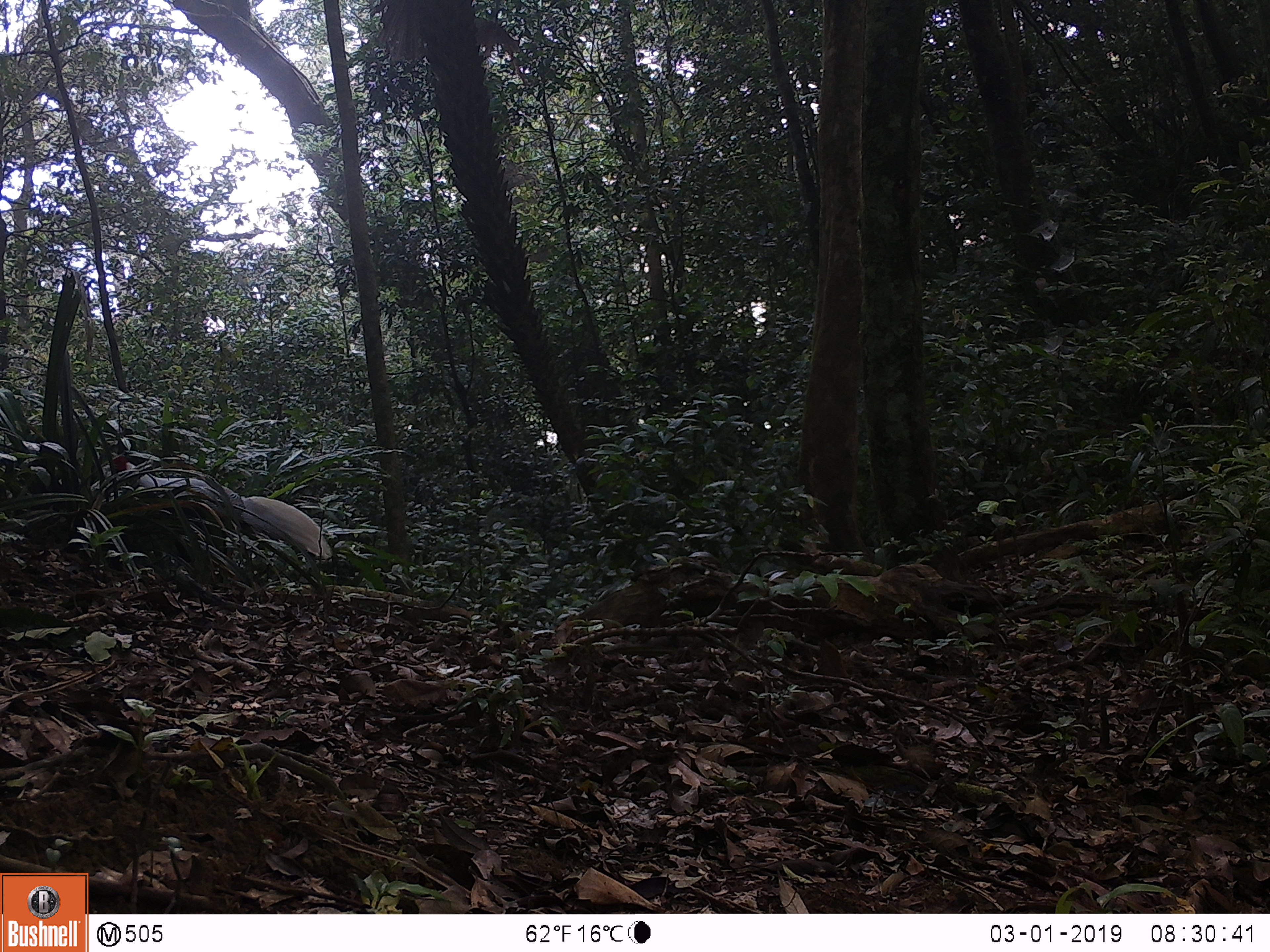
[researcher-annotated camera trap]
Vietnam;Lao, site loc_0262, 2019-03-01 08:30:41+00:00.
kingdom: Animalia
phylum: Chordata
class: Aves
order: Galliformes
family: Phasianidae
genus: Lophura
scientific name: Lophura nycthemera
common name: silver pheasant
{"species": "silver pheasant (Lophura nycthemera)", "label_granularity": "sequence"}